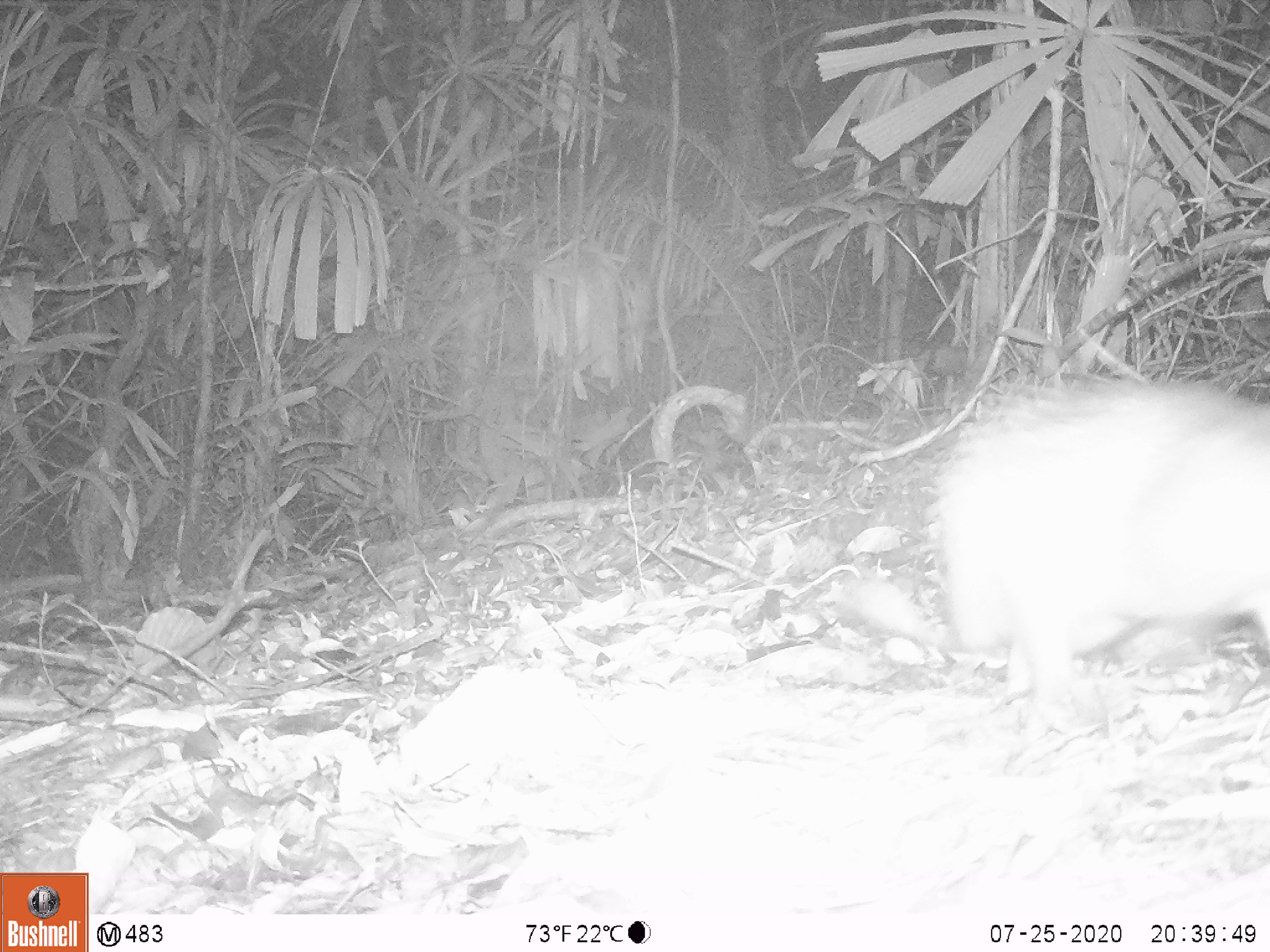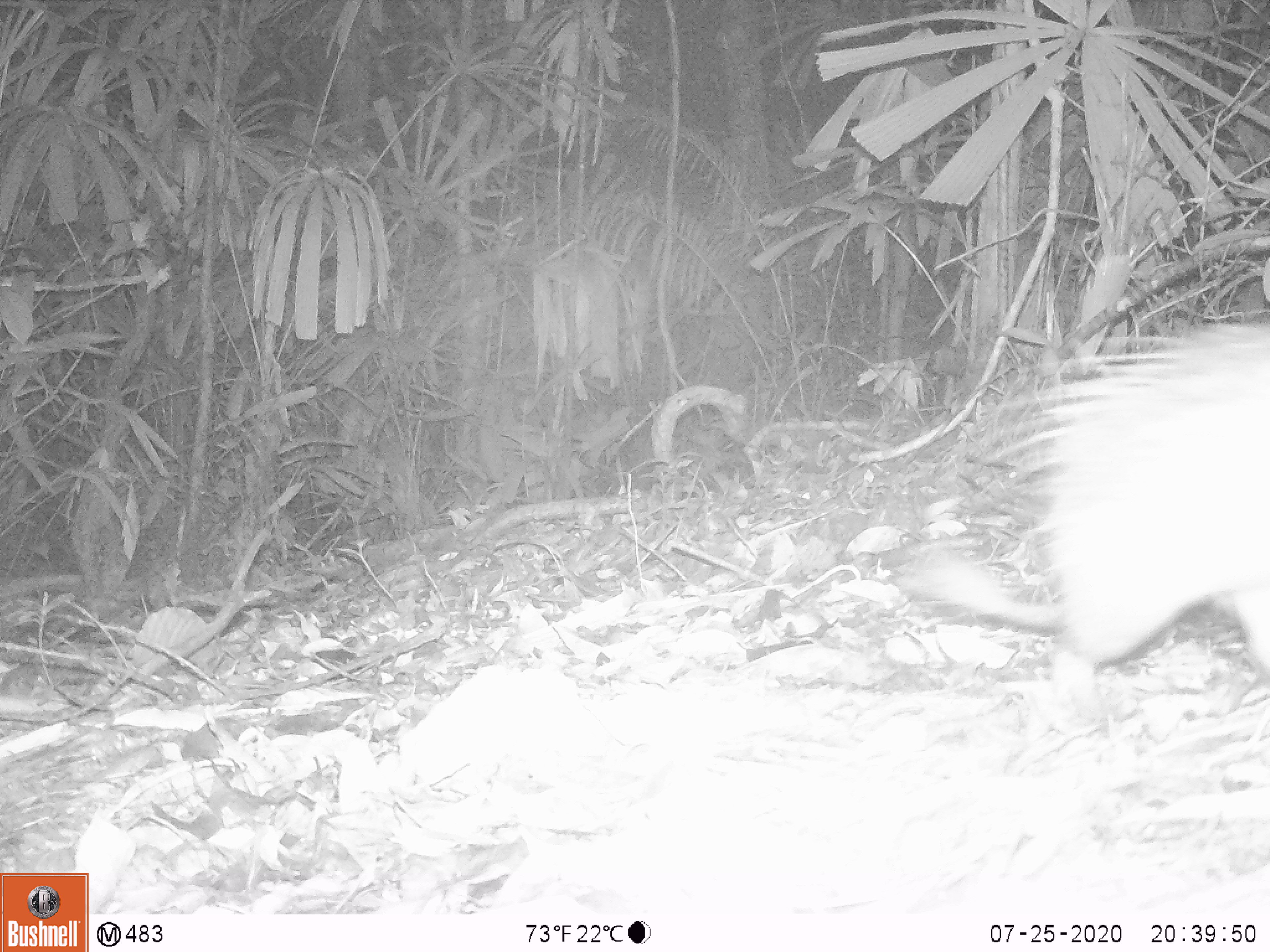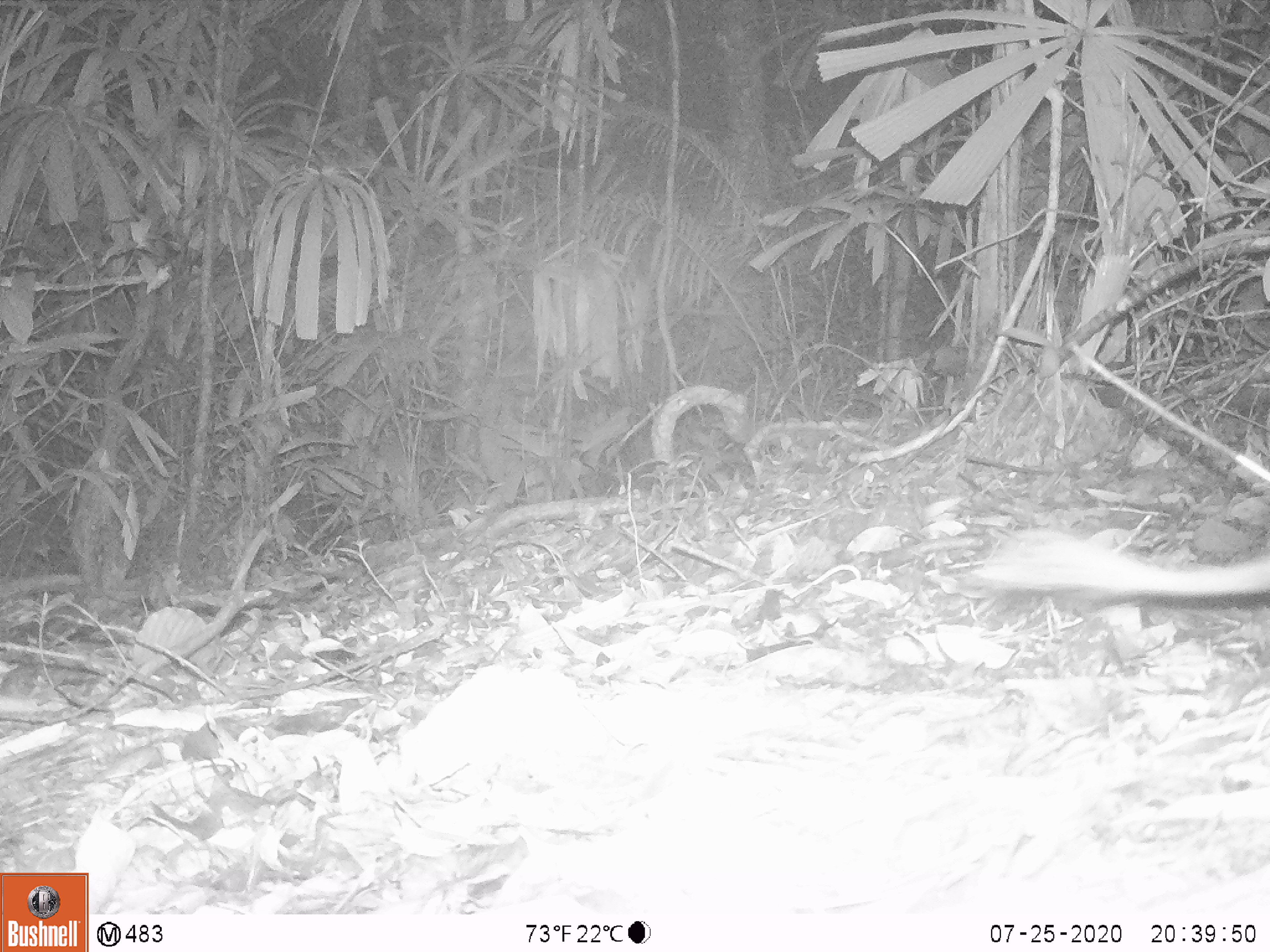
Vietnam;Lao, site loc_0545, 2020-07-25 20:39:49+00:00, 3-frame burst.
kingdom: Animalia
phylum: Chordata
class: Mammalia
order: Rodentia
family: Hystricidae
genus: Atherurus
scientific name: Atherurus macrourus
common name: asiatic brush-tailed porcupine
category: asiatic brush tailed porcupine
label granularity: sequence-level